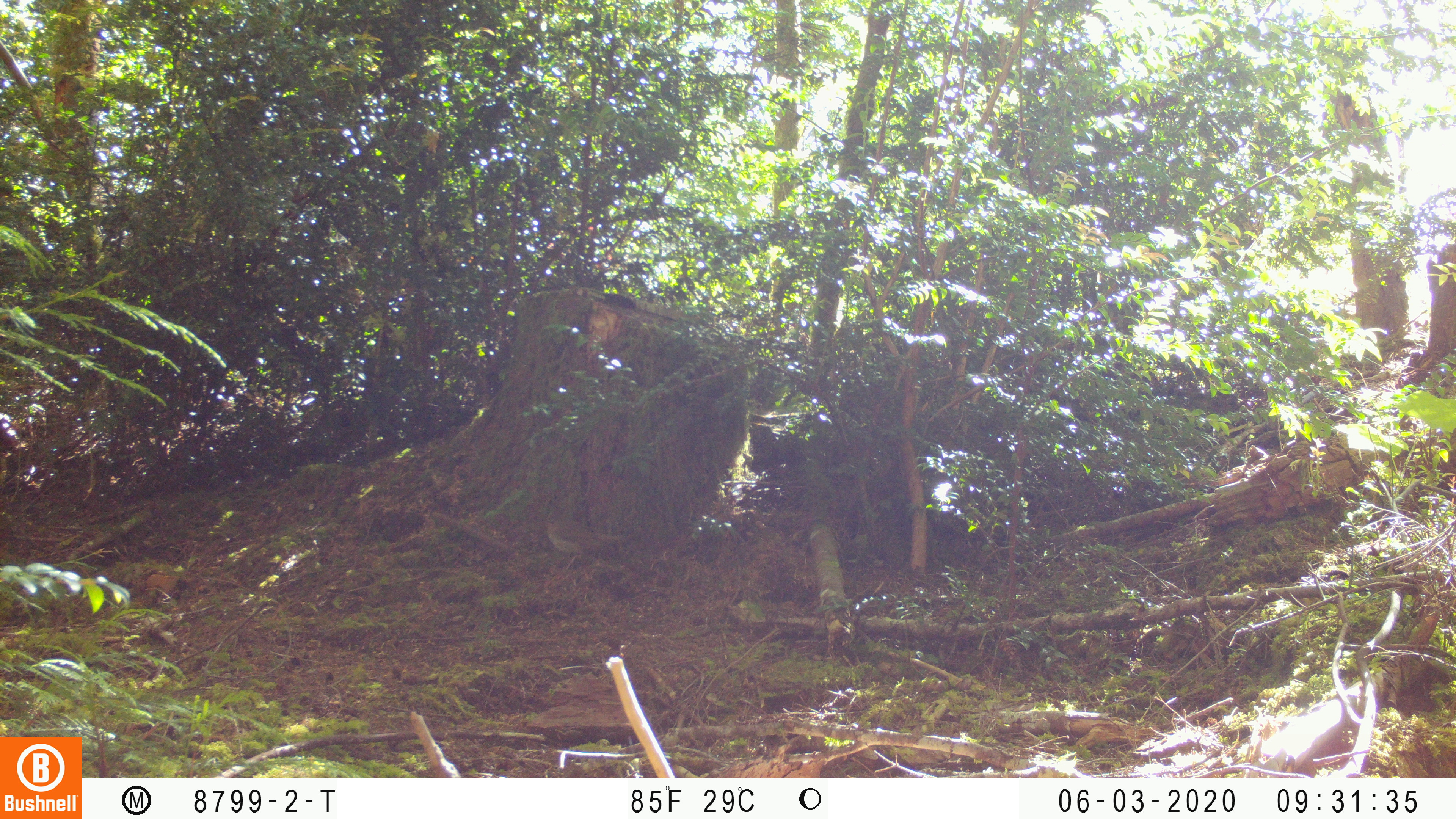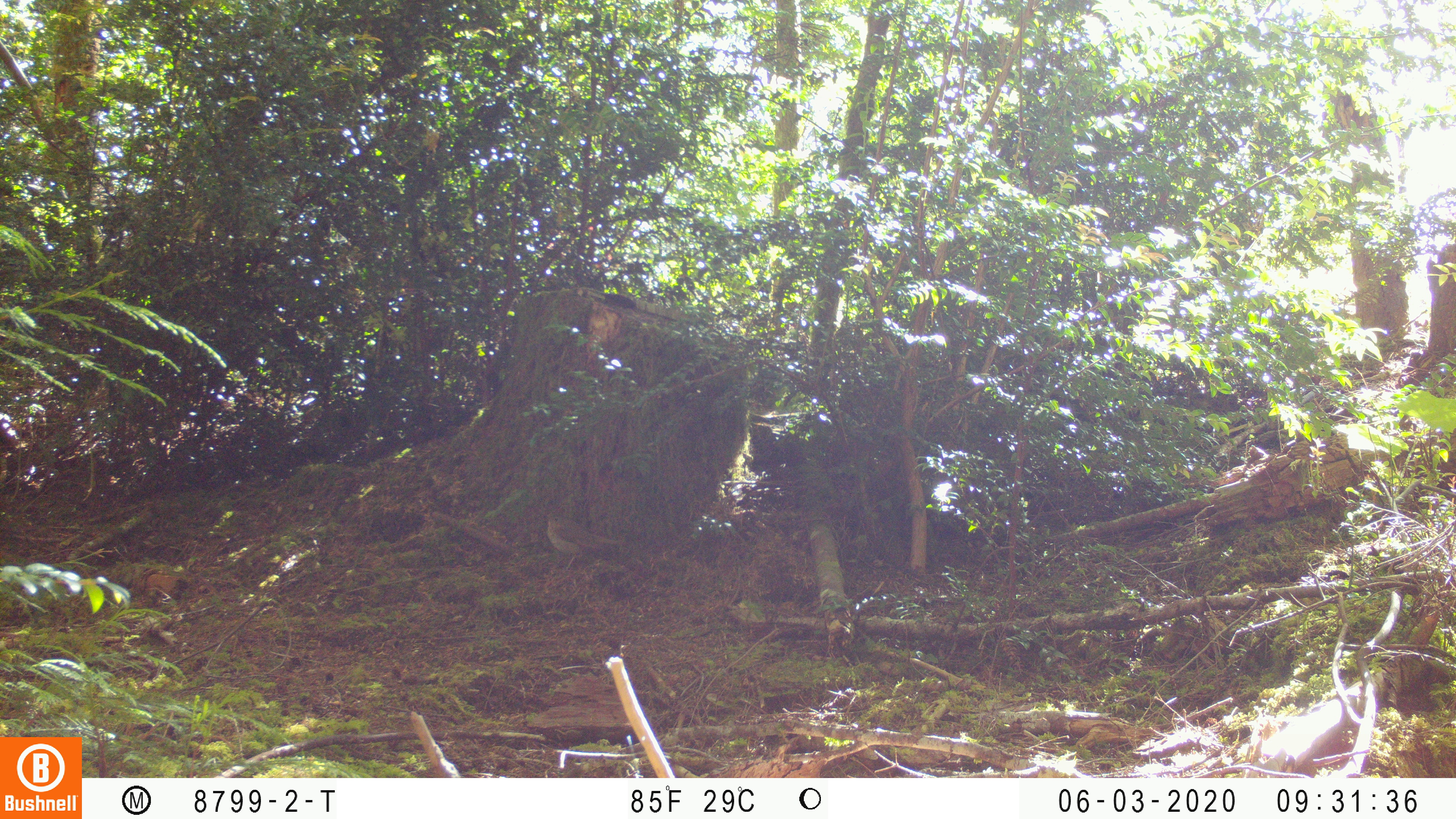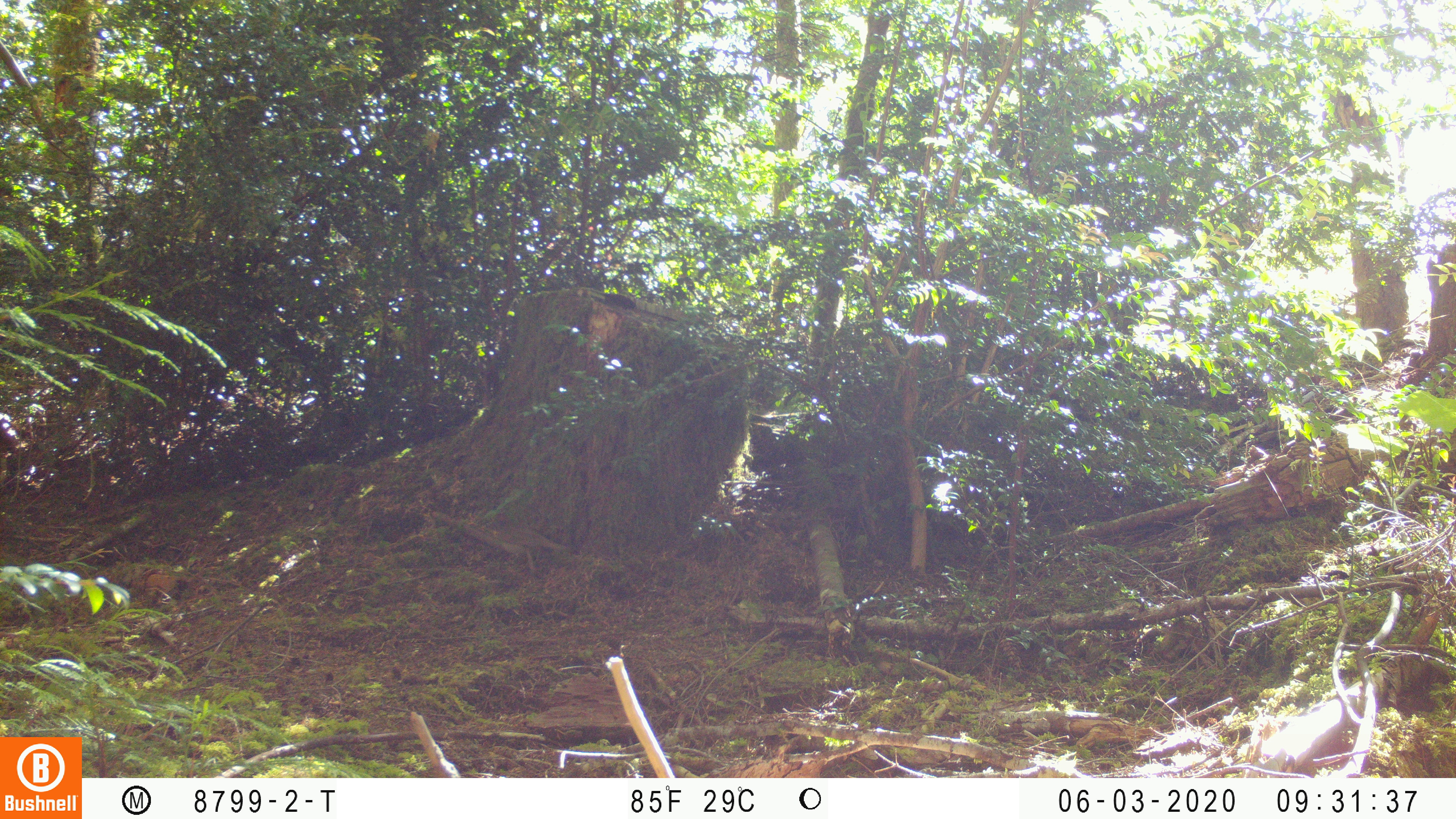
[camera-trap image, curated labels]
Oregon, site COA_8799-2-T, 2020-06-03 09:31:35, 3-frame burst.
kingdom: Animalia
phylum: Chordata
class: Aves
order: Passeriformes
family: Turdidae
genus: Catharus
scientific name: Catharus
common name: brown thrushes and nightingale-thrushes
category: catharus species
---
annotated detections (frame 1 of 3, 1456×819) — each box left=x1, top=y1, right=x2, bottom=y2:
catharus species: left=538, top=512, right=633, bottom=558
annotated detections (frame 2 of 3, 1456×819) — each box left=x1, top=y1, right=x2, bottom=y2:
catharus species: left=541, top=506, right=623, bottom=562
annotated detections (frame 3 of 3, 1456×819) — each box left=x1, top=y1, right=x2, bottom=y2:
catharus species: left=463, top=522, right=577, bottom=573